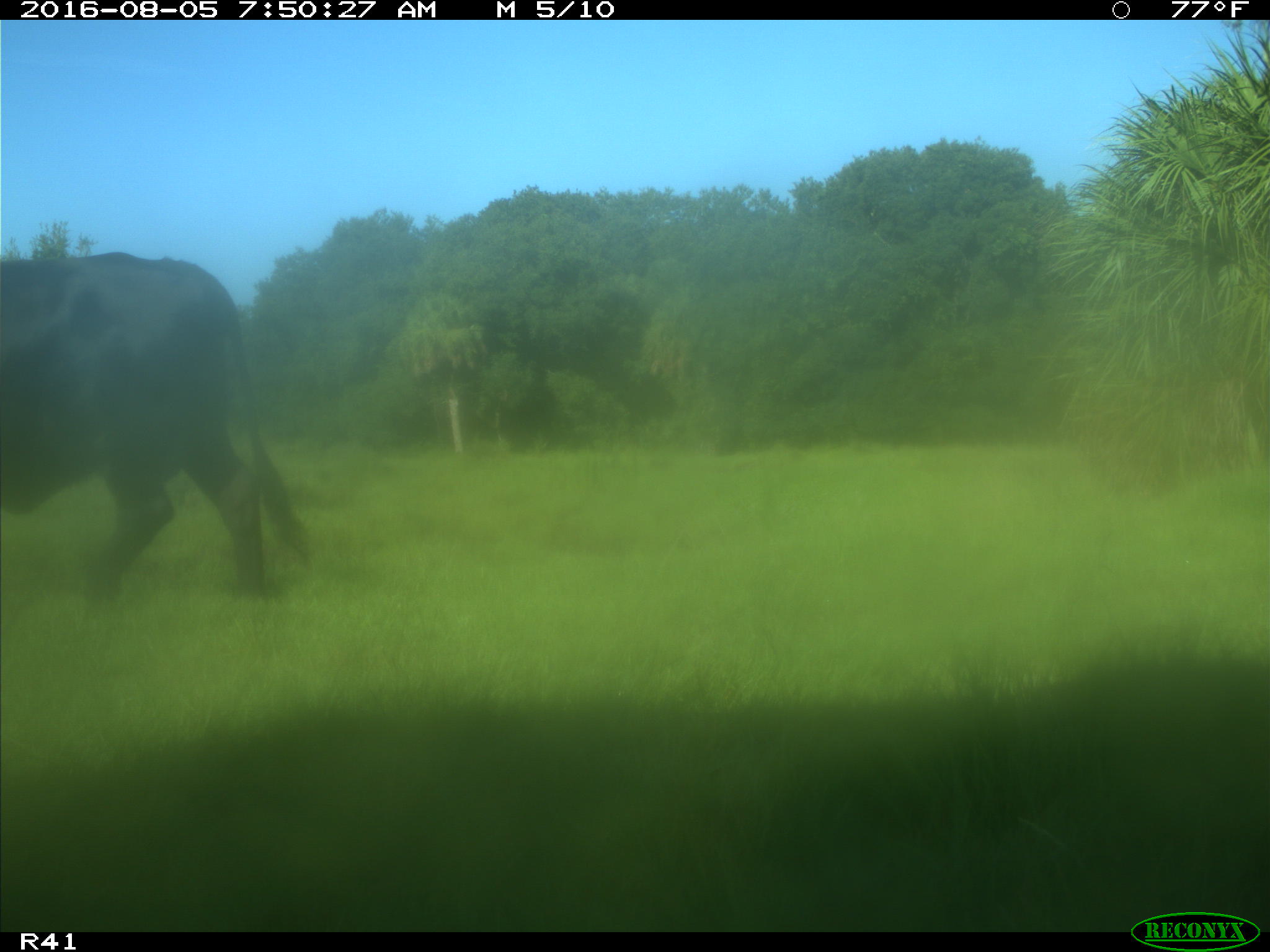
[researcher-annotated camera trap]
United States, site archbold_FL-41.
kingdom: Animalia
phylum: Chordata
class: Mammalia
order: Artiodactyla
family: Bovidae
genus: Bos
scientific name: Bos taurus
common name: domestic cow